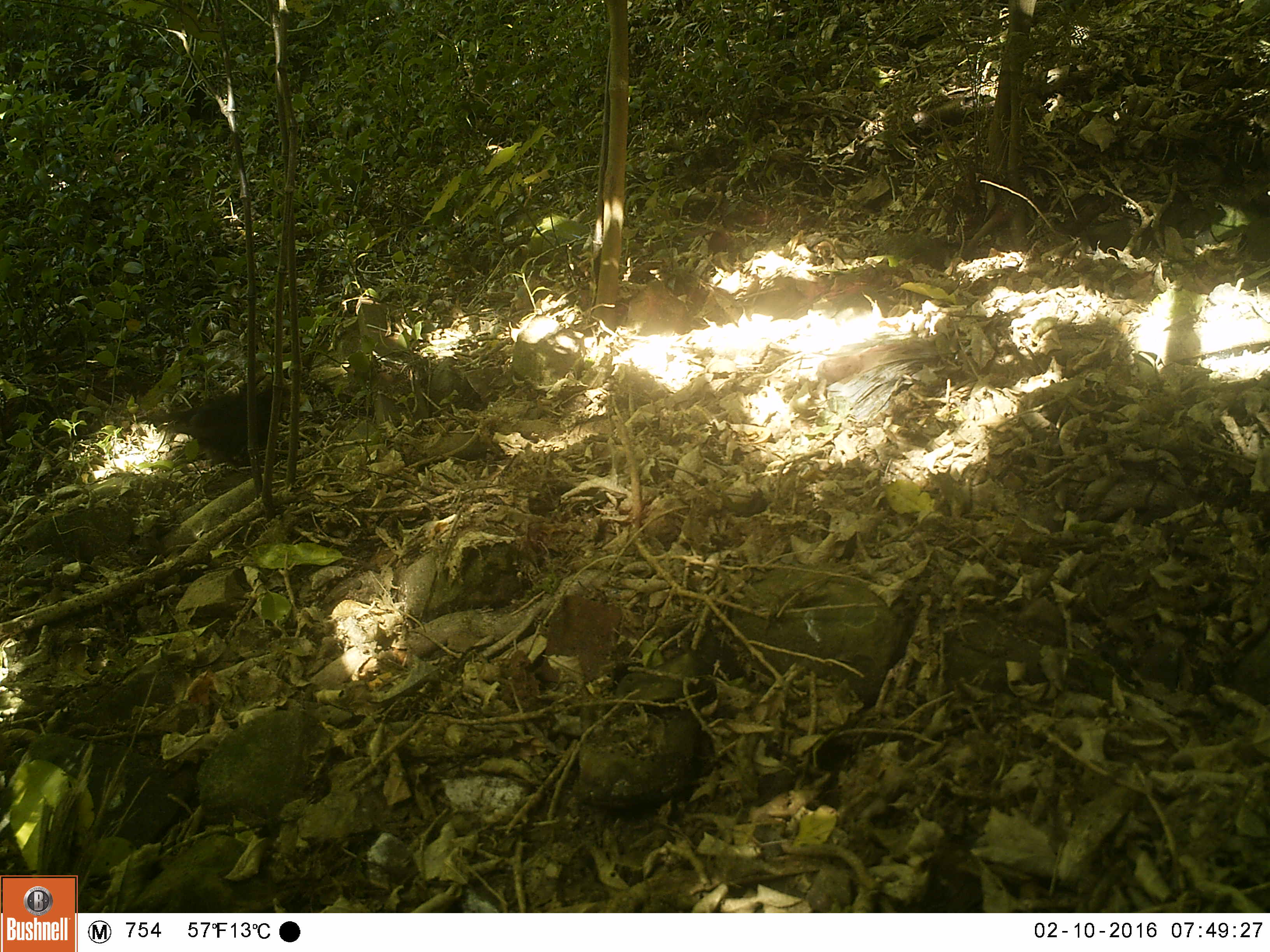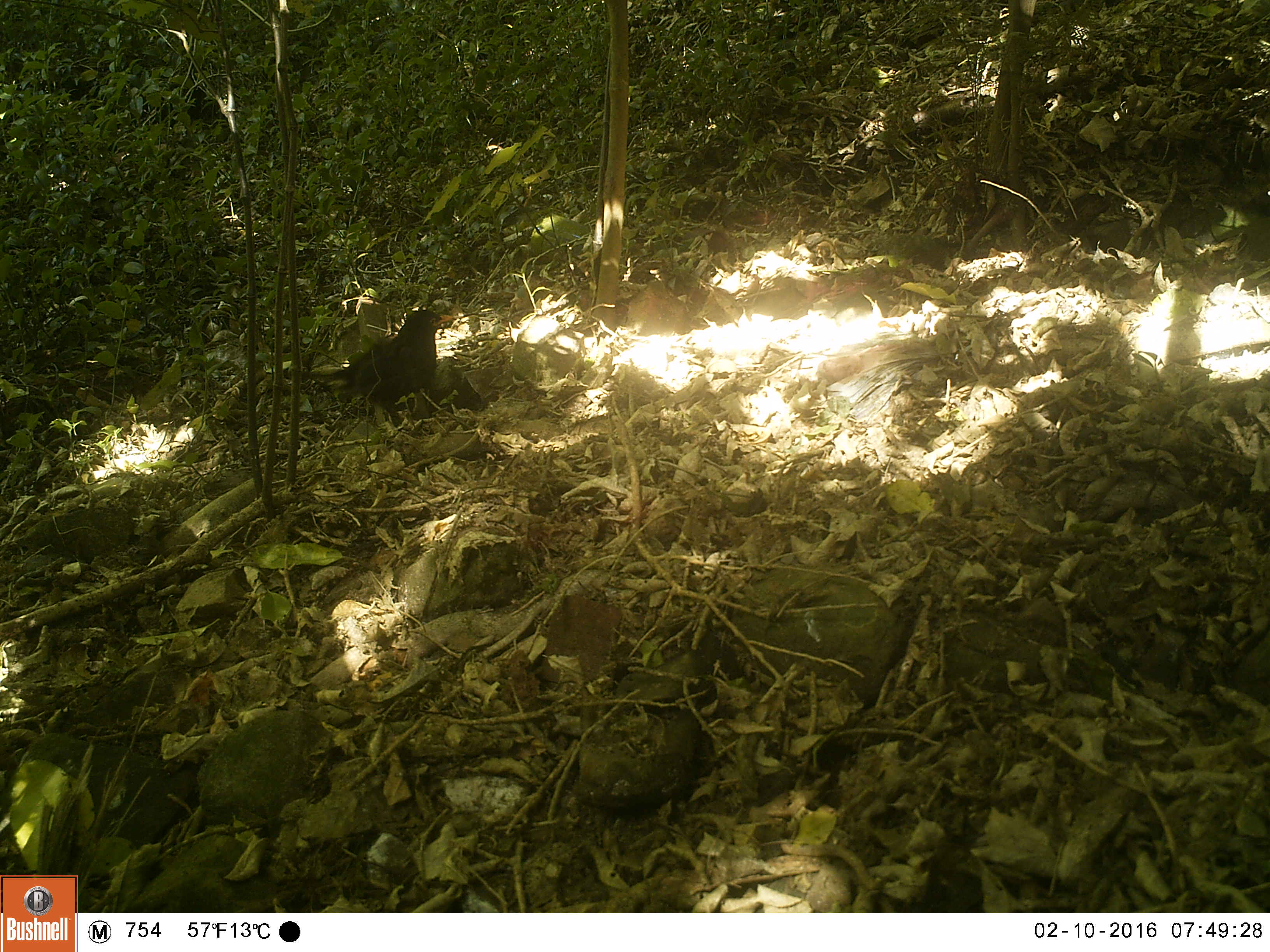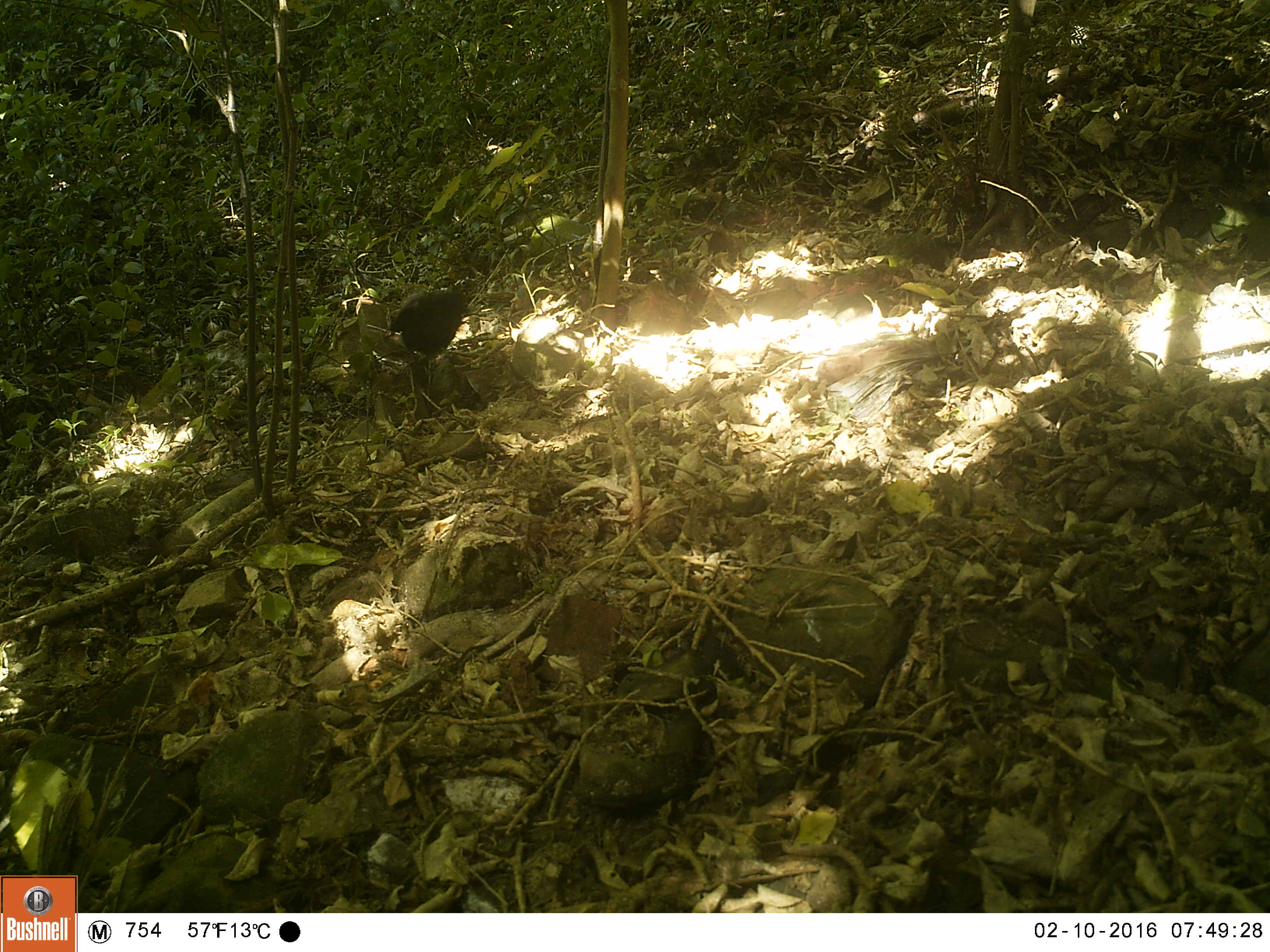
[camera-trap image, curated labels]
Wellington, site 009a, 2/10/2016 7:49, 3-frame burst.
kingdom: Animalia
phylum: Chordata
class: Aves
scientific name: Aves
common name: bird